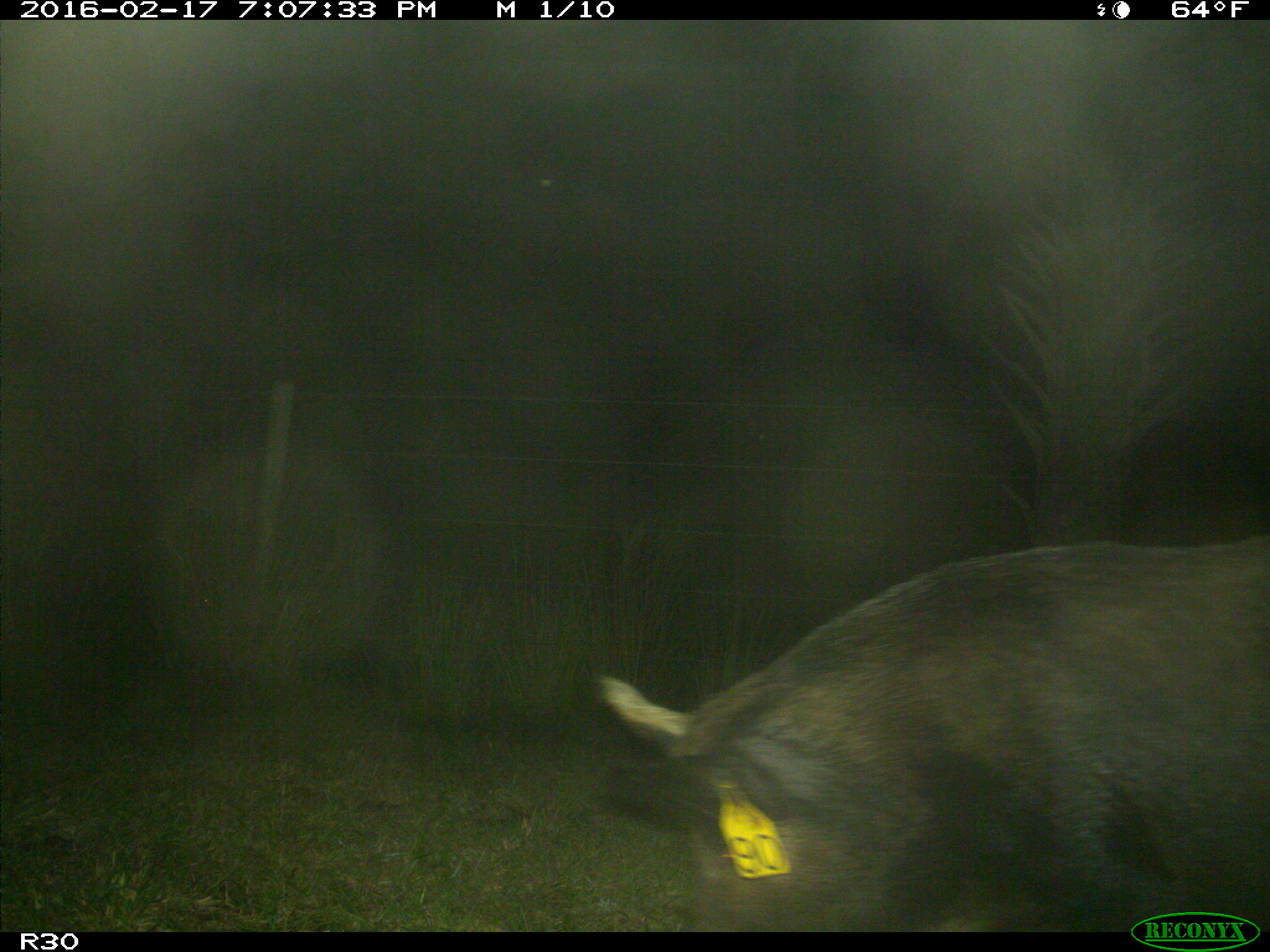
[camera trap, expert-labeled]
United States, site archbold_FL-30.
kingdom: Animalia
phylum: Chordata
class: Mammalia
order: Artiodactyla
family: Suidae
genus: Sus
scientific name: Sus scrofa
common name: wild boar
Sus scrofa (wild boar).